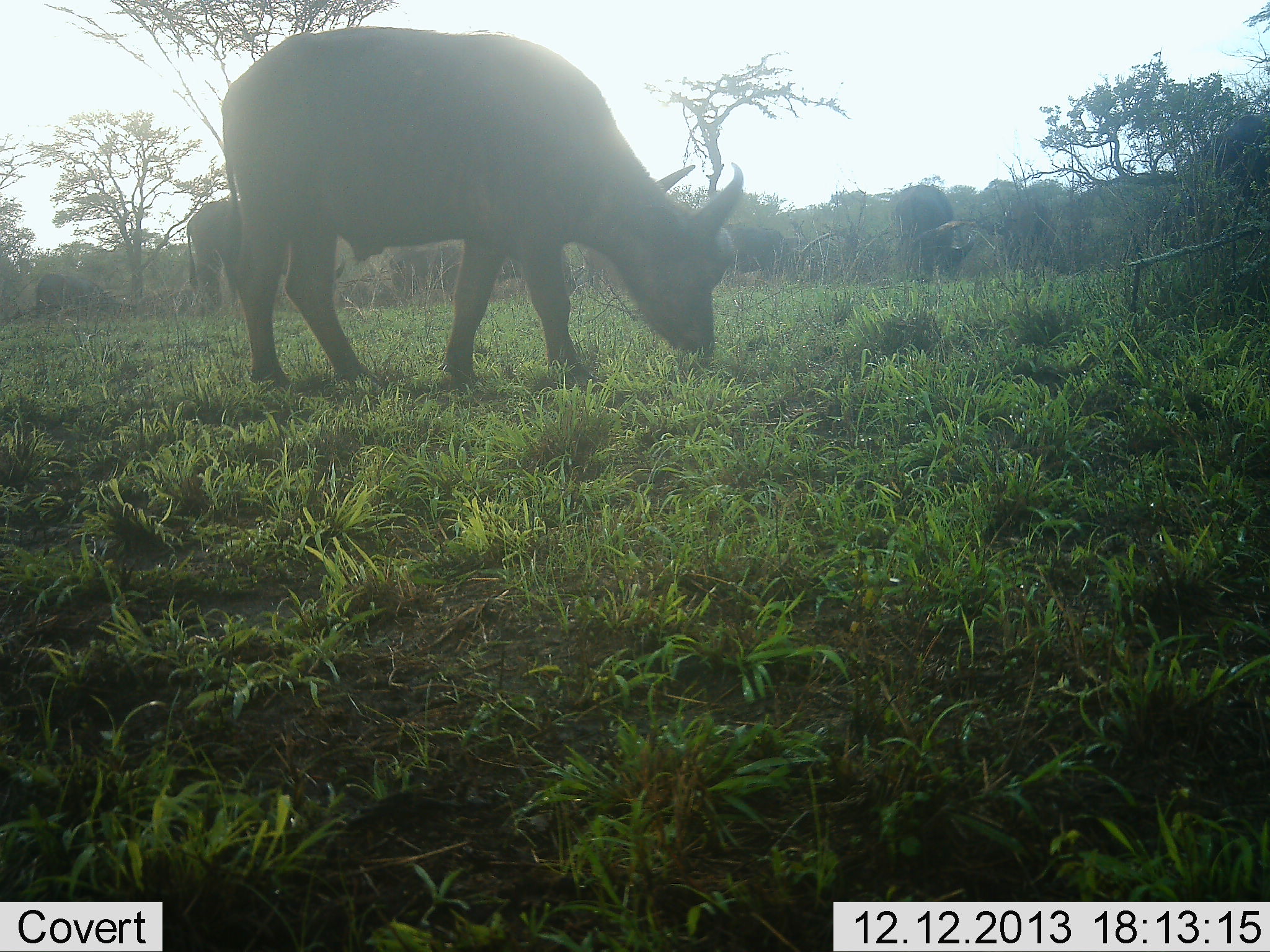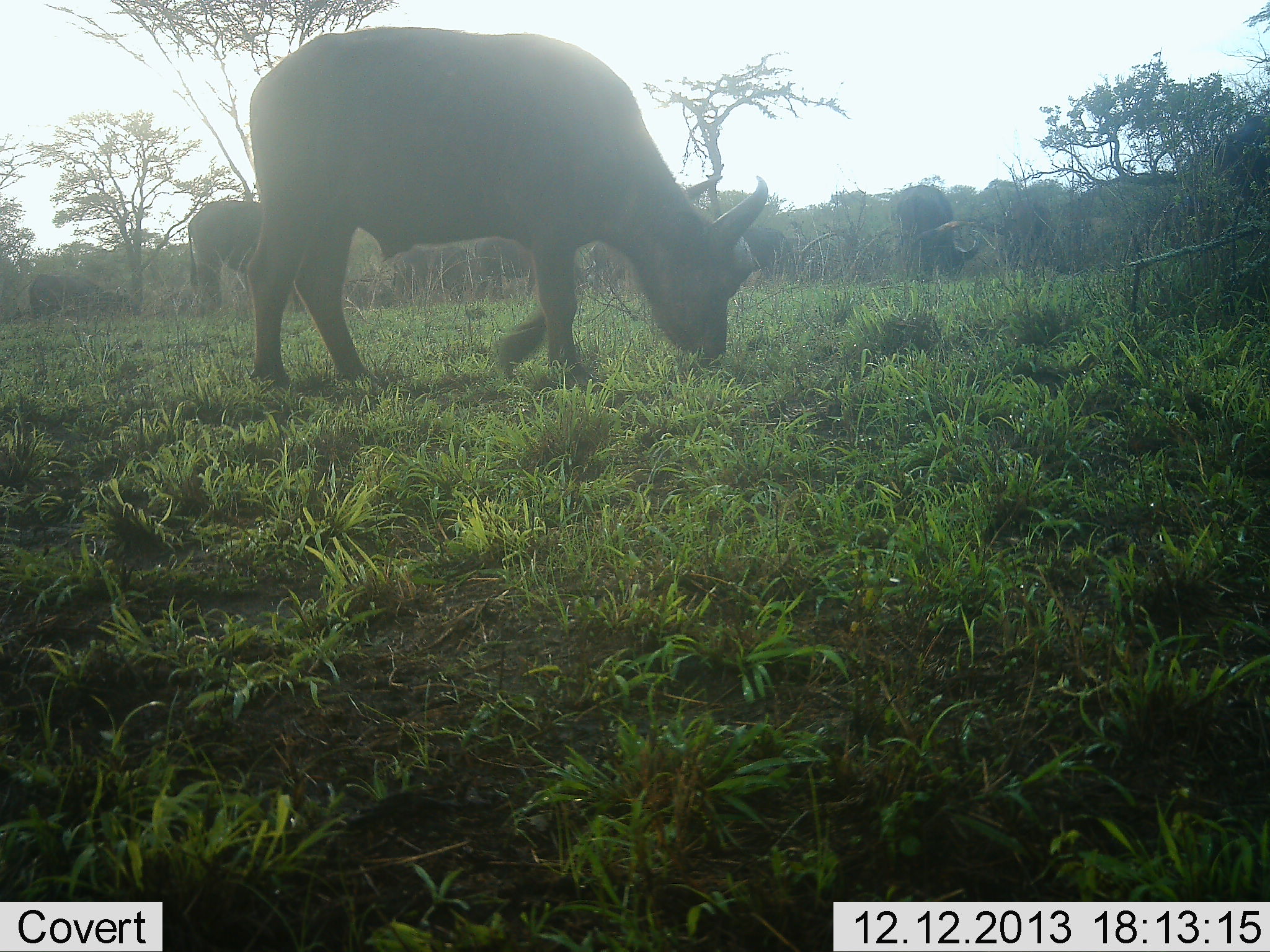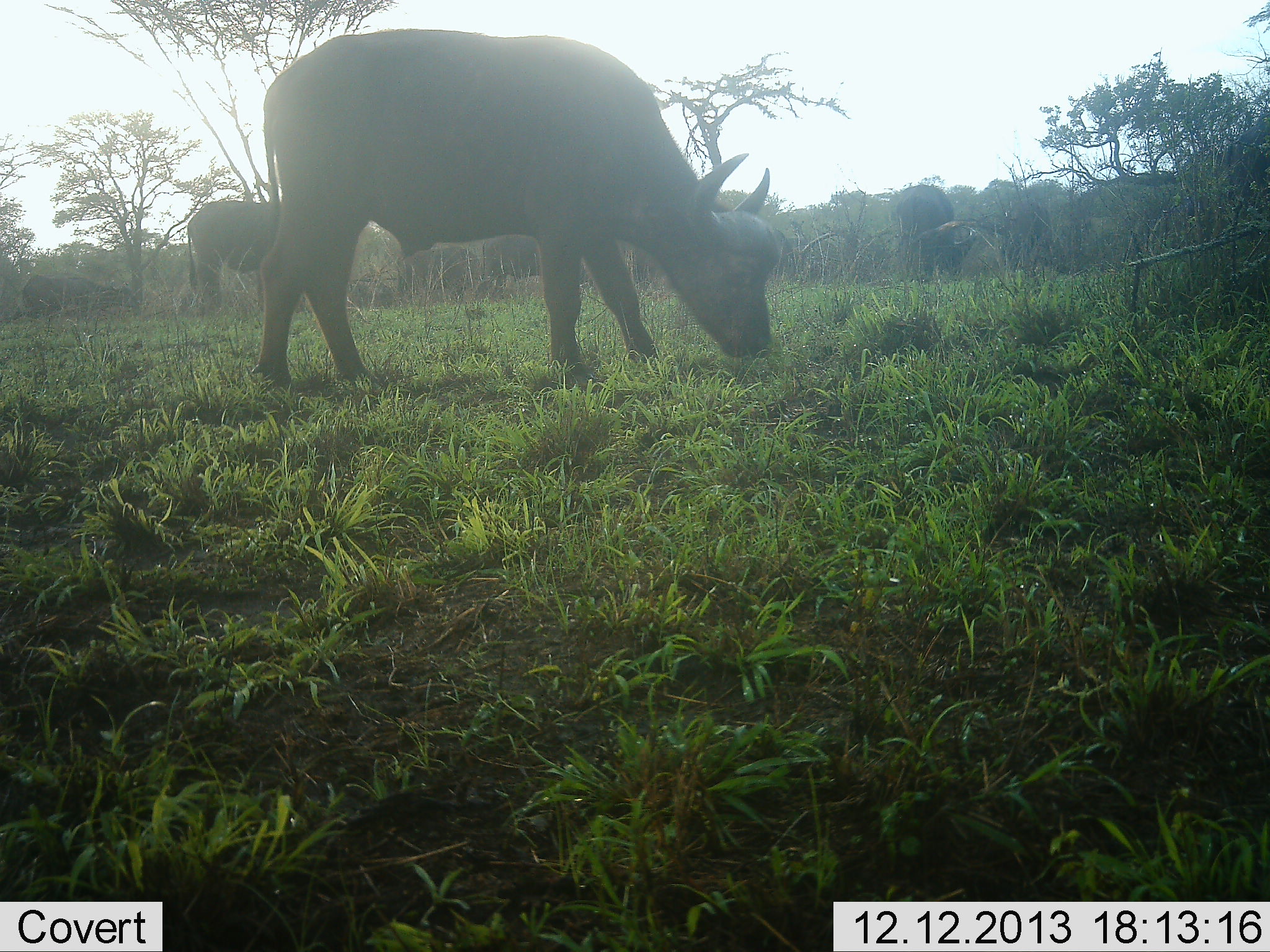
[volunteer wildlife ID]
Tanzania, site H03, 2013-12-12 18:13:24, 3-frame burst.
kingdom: Animalia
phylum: Chordata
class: Mammalia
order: Artiodactyla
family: Bovidae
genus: Syncerus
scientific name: Syncerus caffer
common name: cape buffalo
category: buffalo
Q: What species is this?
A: Buffalo (cape buffalo) (Syncerus caffer).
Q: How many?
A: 5.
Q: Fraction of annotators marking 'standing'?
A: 30%.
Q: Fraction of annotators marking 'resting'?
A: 0%.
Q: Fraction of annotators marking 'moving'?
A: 10%.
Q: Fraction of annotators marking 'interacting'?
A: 10%.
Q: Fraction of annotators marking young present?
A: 10%.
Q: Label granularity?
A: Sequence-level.